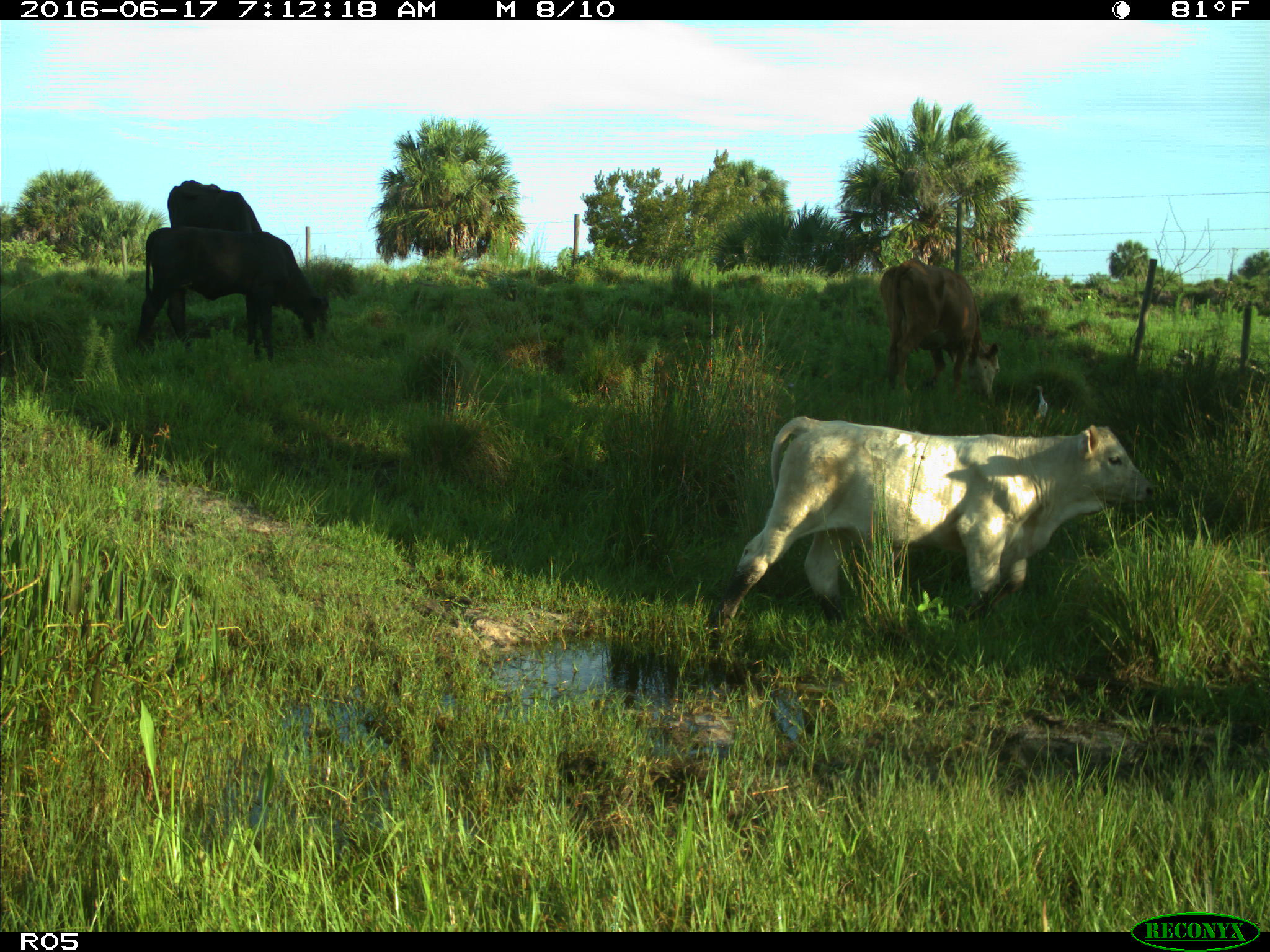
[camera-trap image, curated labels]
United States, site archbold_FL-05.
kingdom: Animalia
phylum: Chordata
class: Mammalia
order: Artiodactyla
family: Bovidae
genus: Bos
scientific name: Bos taurus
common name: domestic cow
Bos taurus (domestic cow).